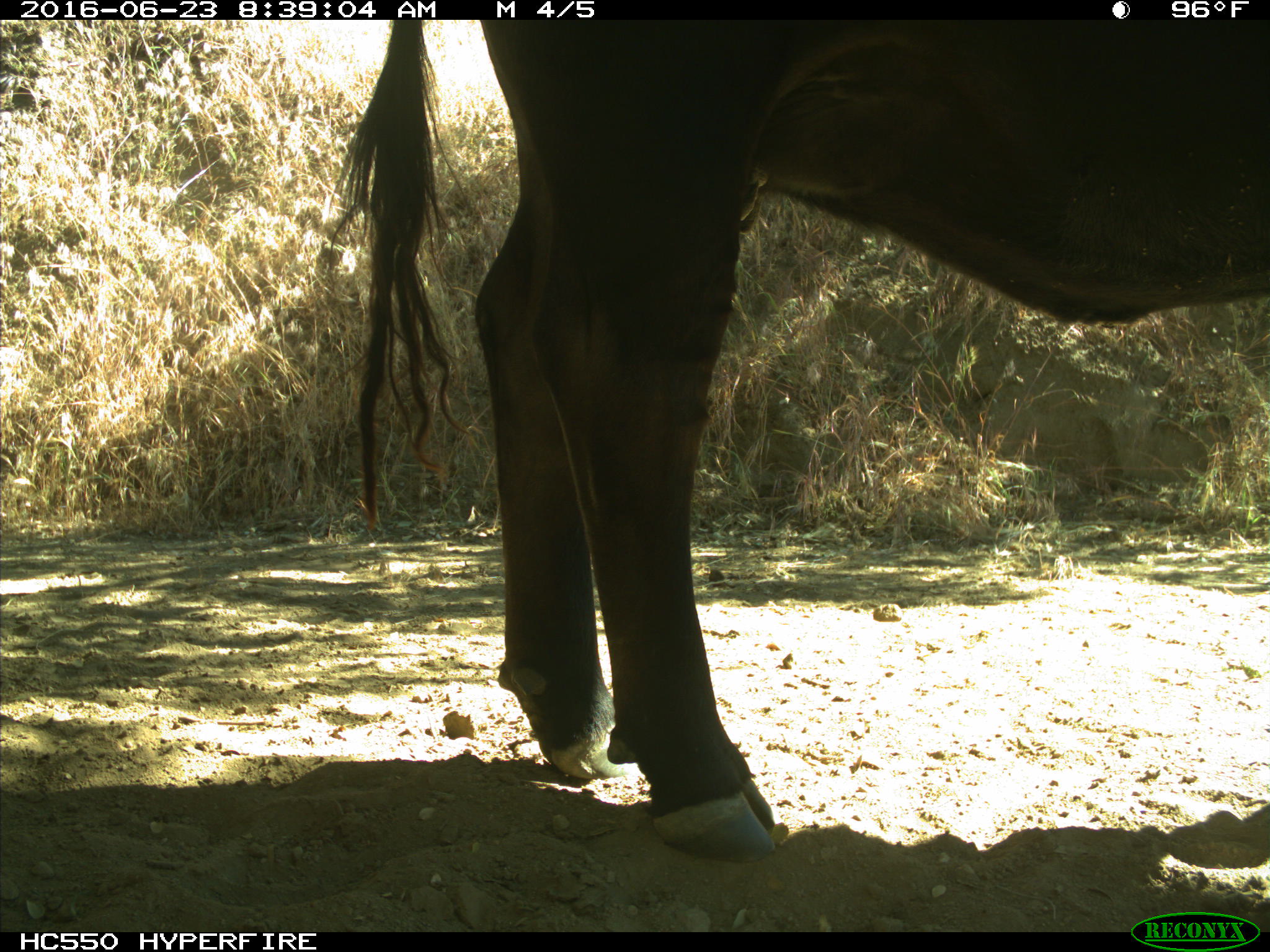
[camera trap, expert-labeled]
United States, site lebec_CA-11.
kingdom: Animalia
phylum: Chordata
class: Mammalia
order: Artiodactyla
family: Bovidae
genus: Bos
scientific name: Bos taurus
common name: domestic cow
Bos taurus (domestic cow).